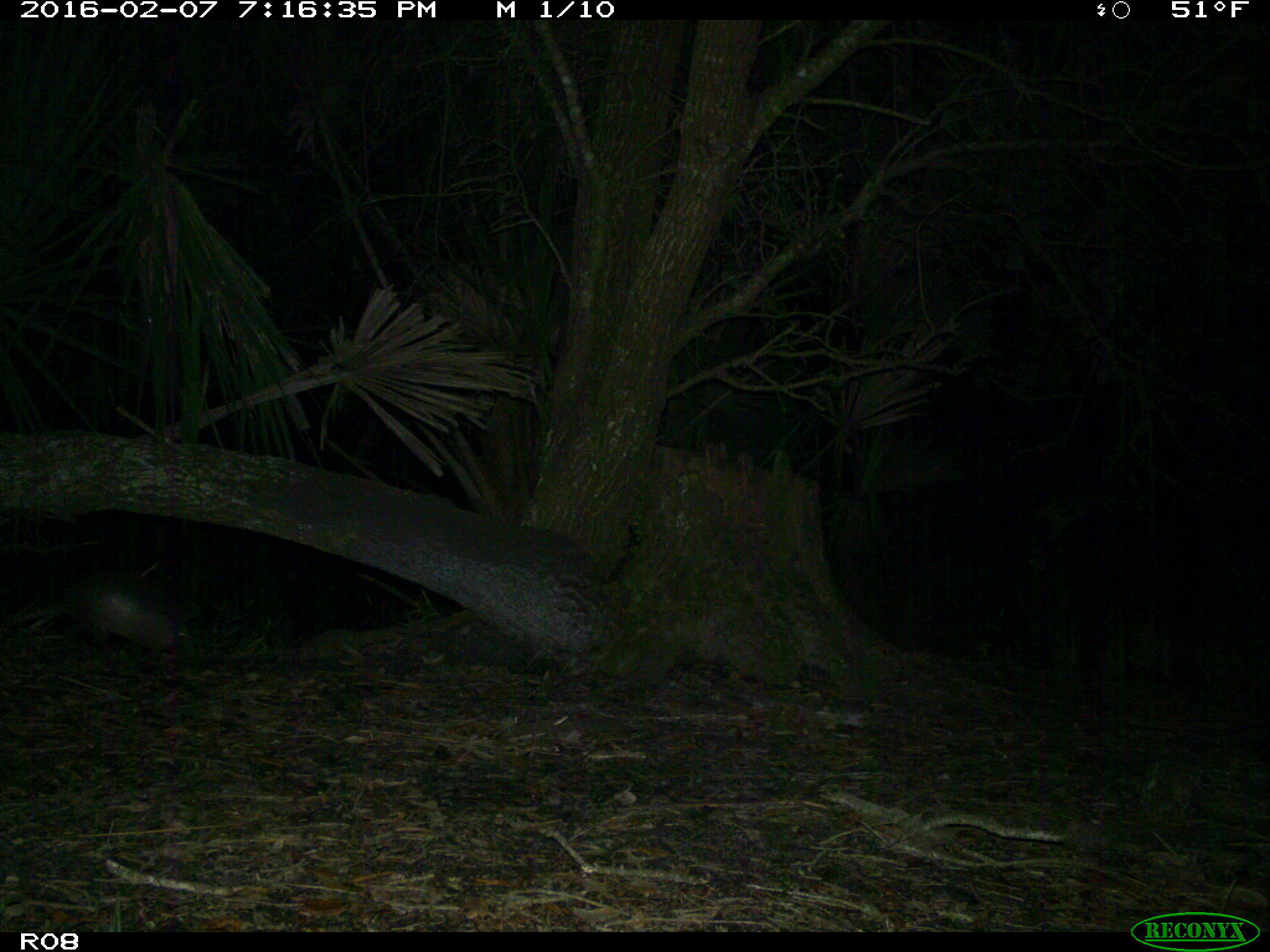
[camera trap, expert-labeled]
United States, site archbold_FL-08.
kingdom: Animalia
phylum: Chordata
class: Mammalia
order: Cingulata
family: Dasypodidae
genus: Dasypus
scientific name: Dasypus novemcinctus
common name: nine-banded armadillo